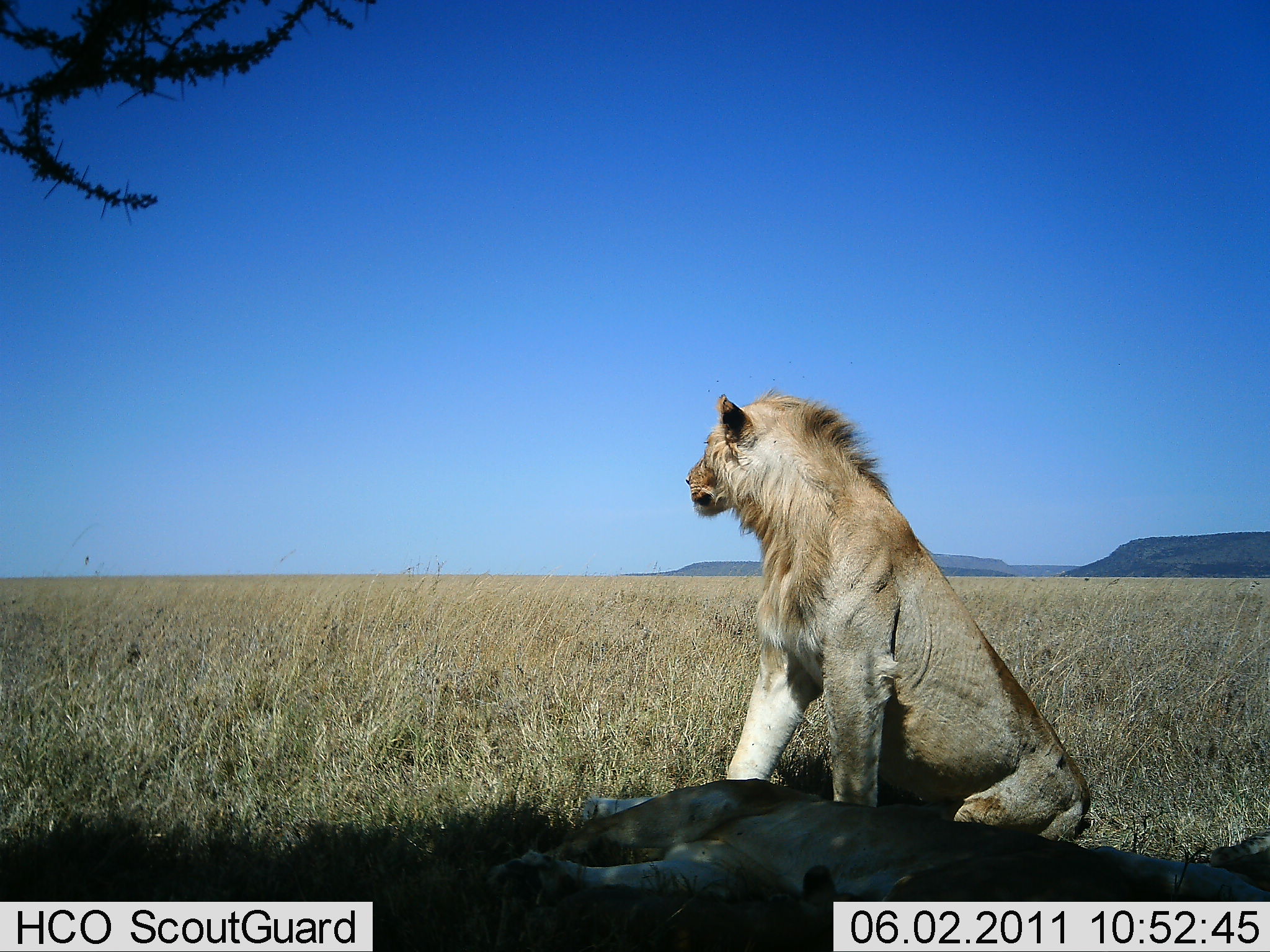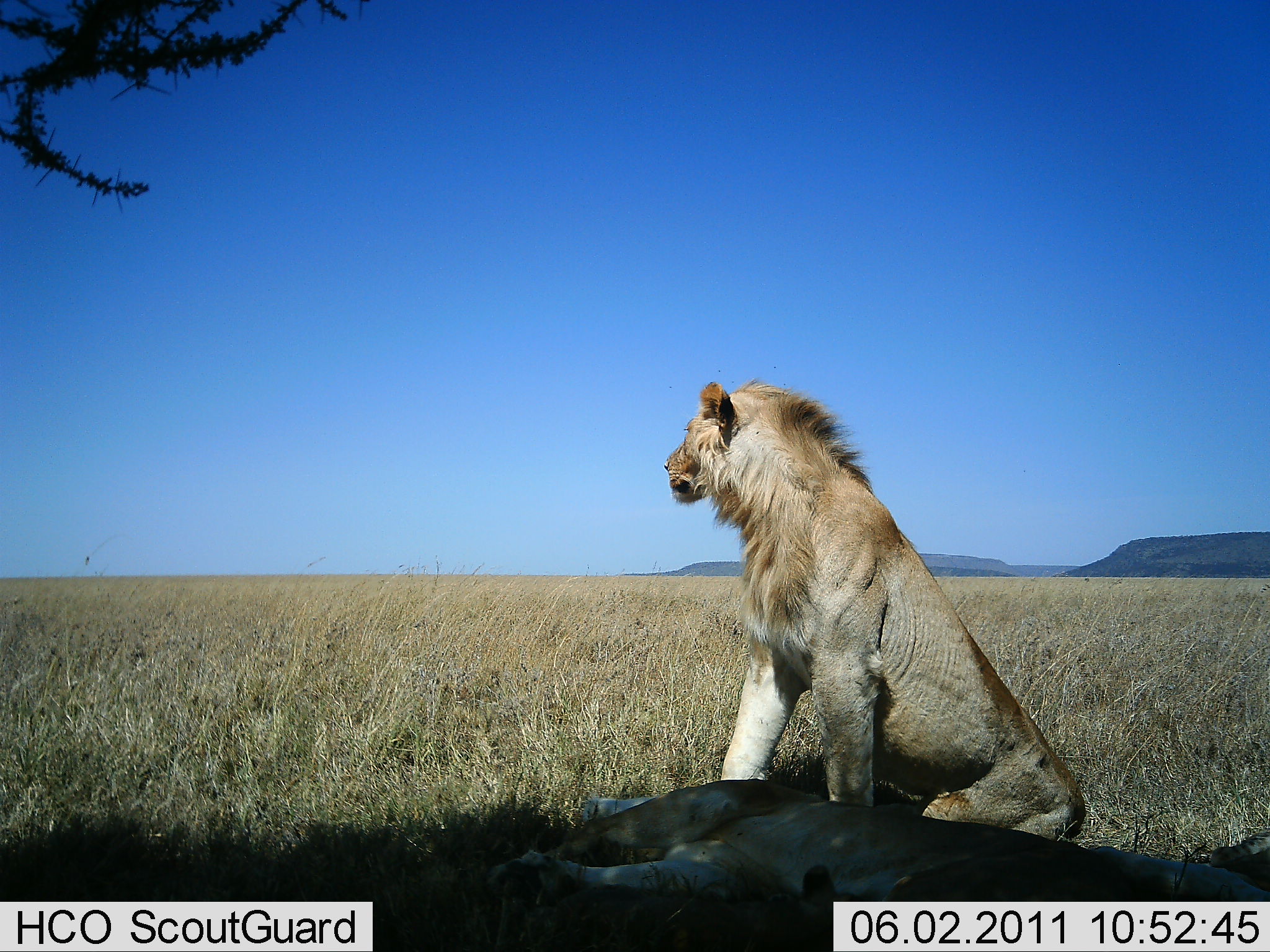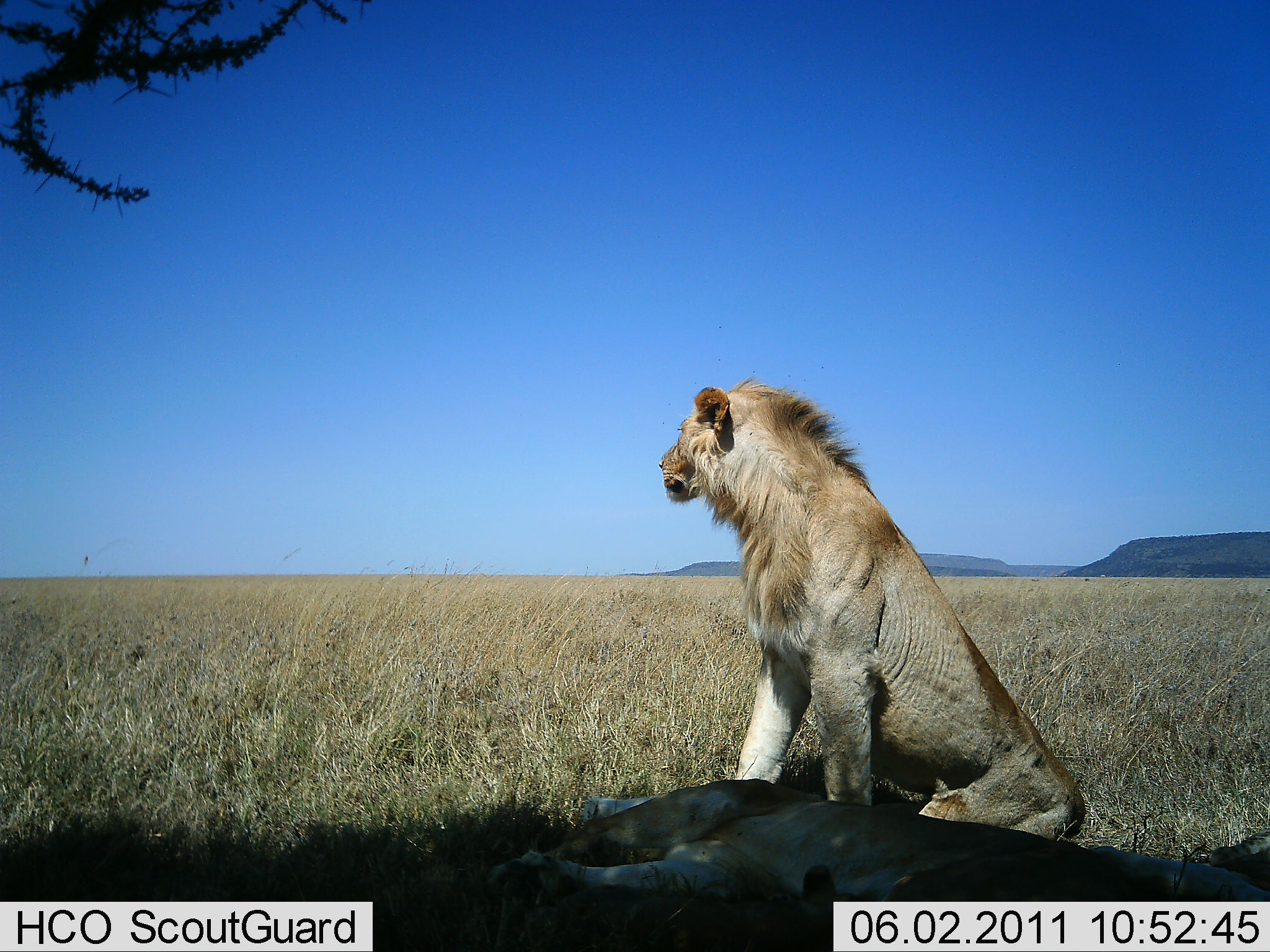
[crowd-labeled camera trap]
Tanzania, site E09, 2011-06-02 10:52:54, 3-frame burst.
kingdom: Animalia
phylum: Chordata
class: Mammalia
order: Carnivora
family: Felidae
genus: Panthera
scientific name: Panthera leo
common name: lion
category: lionmale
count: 1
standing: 18%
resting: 82%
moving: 0%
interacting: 0%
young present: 0%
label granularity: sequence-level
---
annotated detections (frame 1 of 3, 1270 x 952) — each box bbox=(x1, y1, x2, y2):
animal: bbox=(676, 387, 1091, 840); bbox=(477, 763, 1269, 952)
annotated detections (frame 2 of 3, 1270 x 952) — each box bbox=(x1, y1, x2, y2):
animal: bbox=(665, 378, 1094, 843); bbox=(472, 763, 1270, 951)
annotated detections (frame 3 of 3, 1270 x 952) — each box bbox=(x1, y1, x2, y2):
animal: bbox=(657, 374, 1086, 848); bbox=(472, 763, 1270, 951)